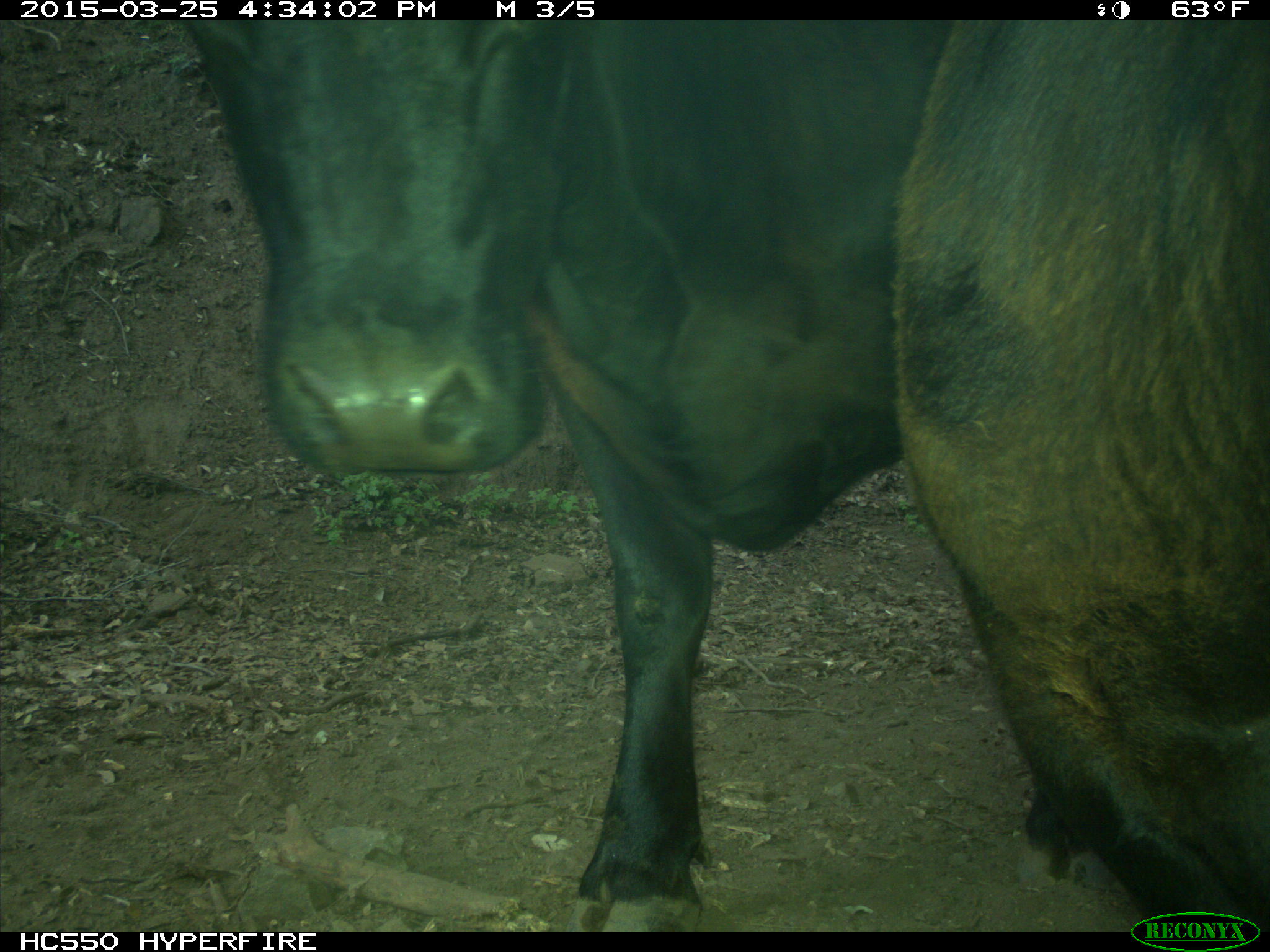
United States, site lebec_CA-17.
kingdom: Animalia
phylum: Chordata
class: Mammalia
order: Artiodactyla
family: Bovidae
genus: Bos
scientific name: Bos taurus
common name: domestic cow